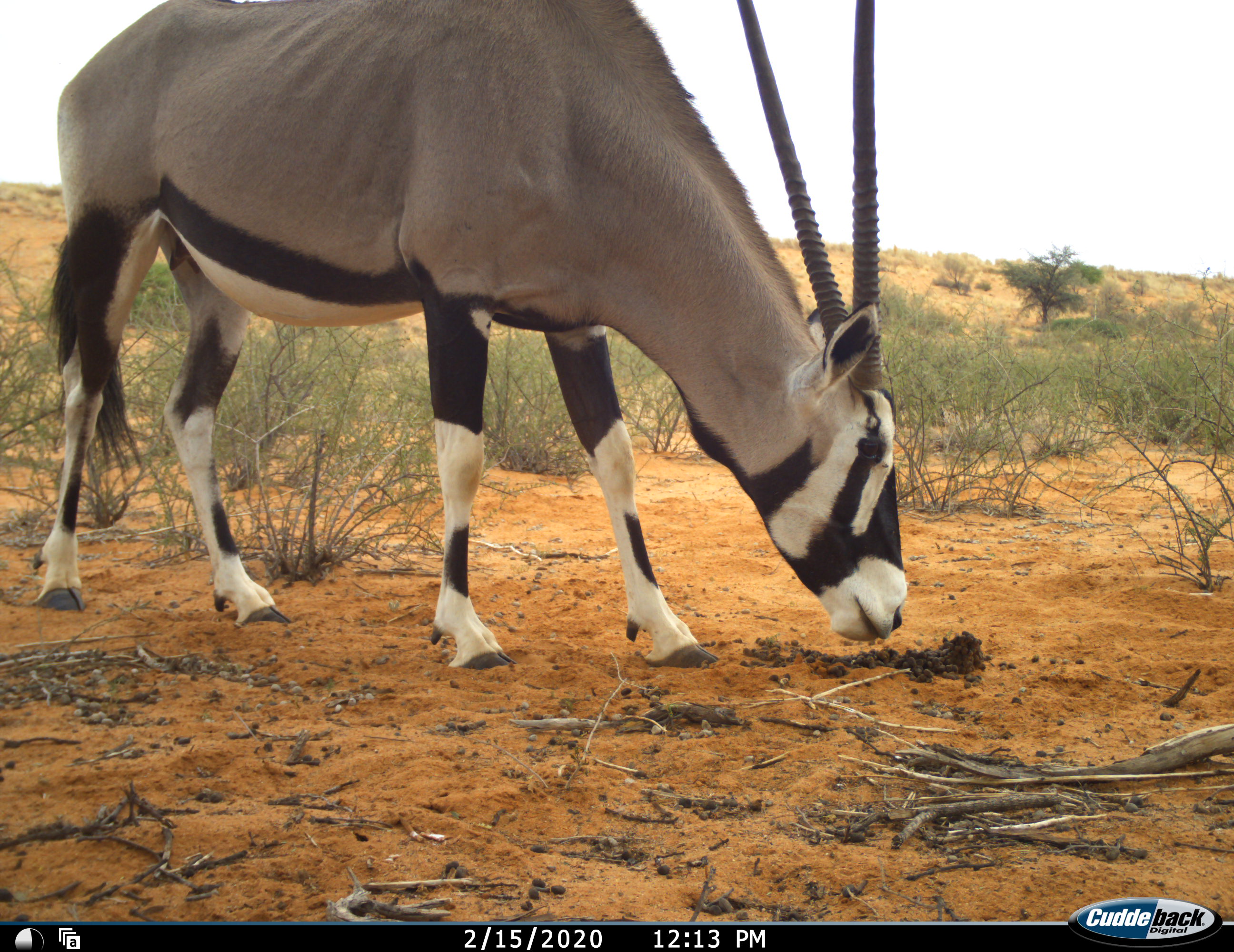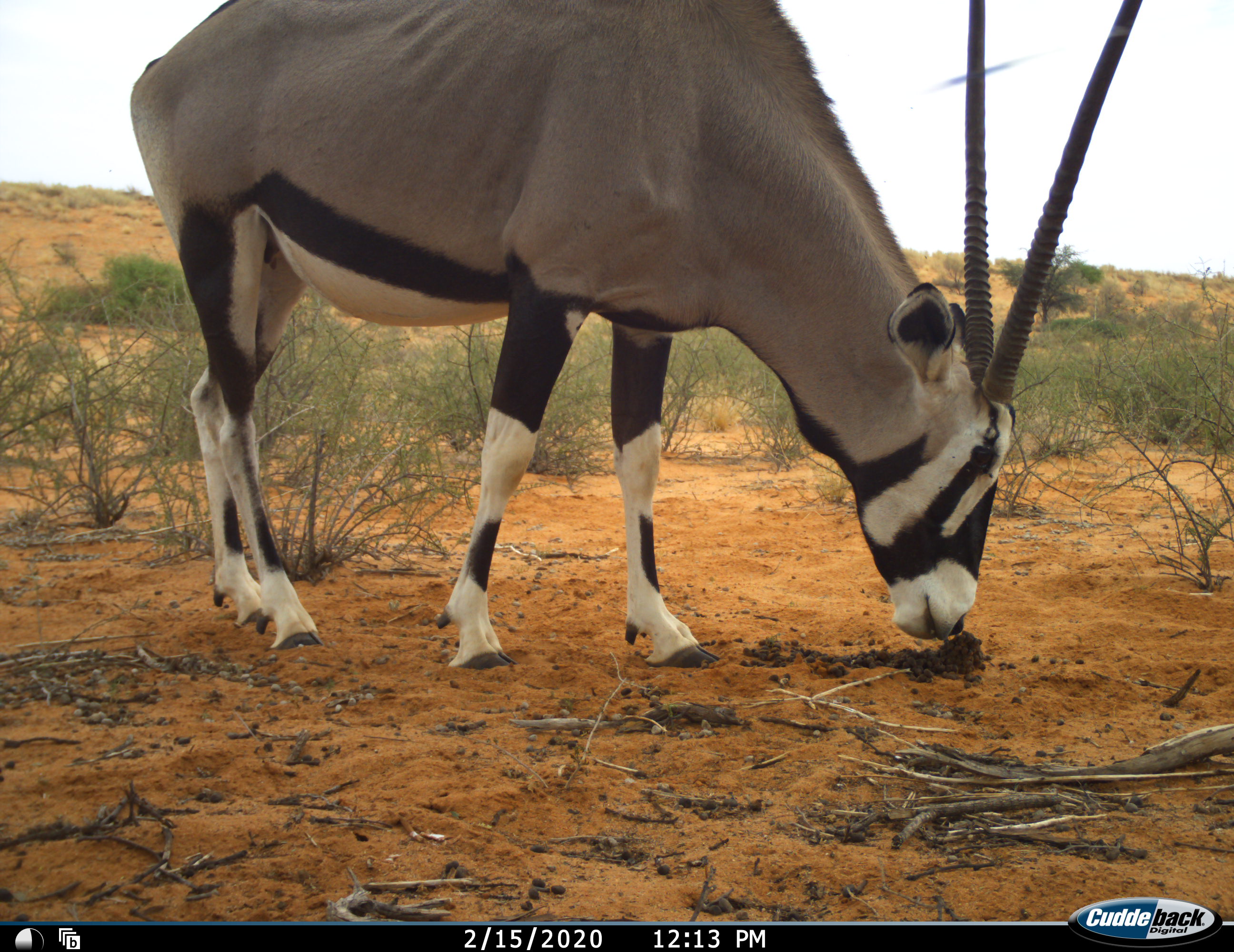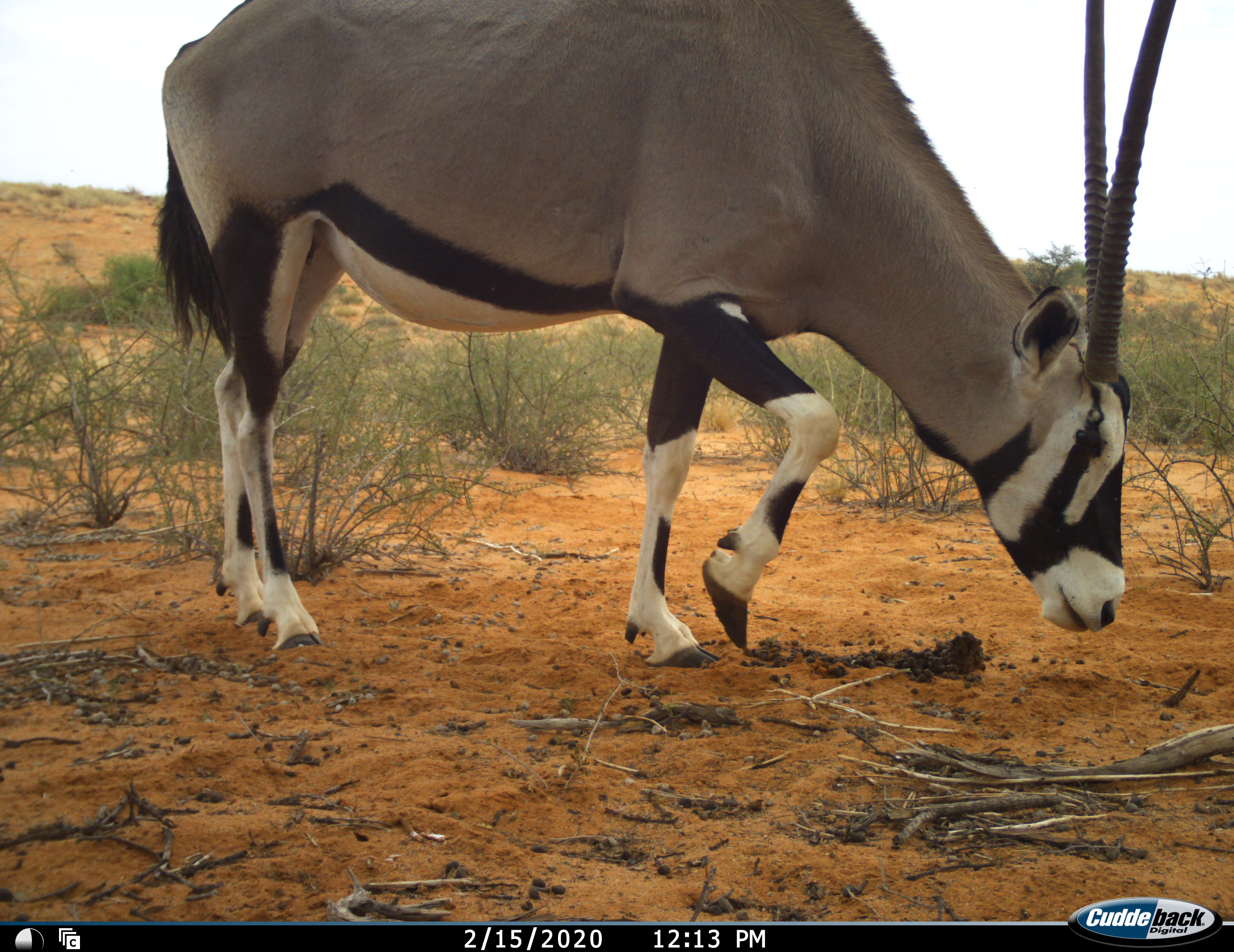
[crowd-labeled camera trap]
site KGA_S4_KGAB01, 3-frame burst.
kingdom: Animalia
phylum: Chordata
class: Mammalia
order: Artiodactyla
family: Bovidae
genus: Oryx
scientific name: Oryx gazella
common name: gemsbok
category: oryx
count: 1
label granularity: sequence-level